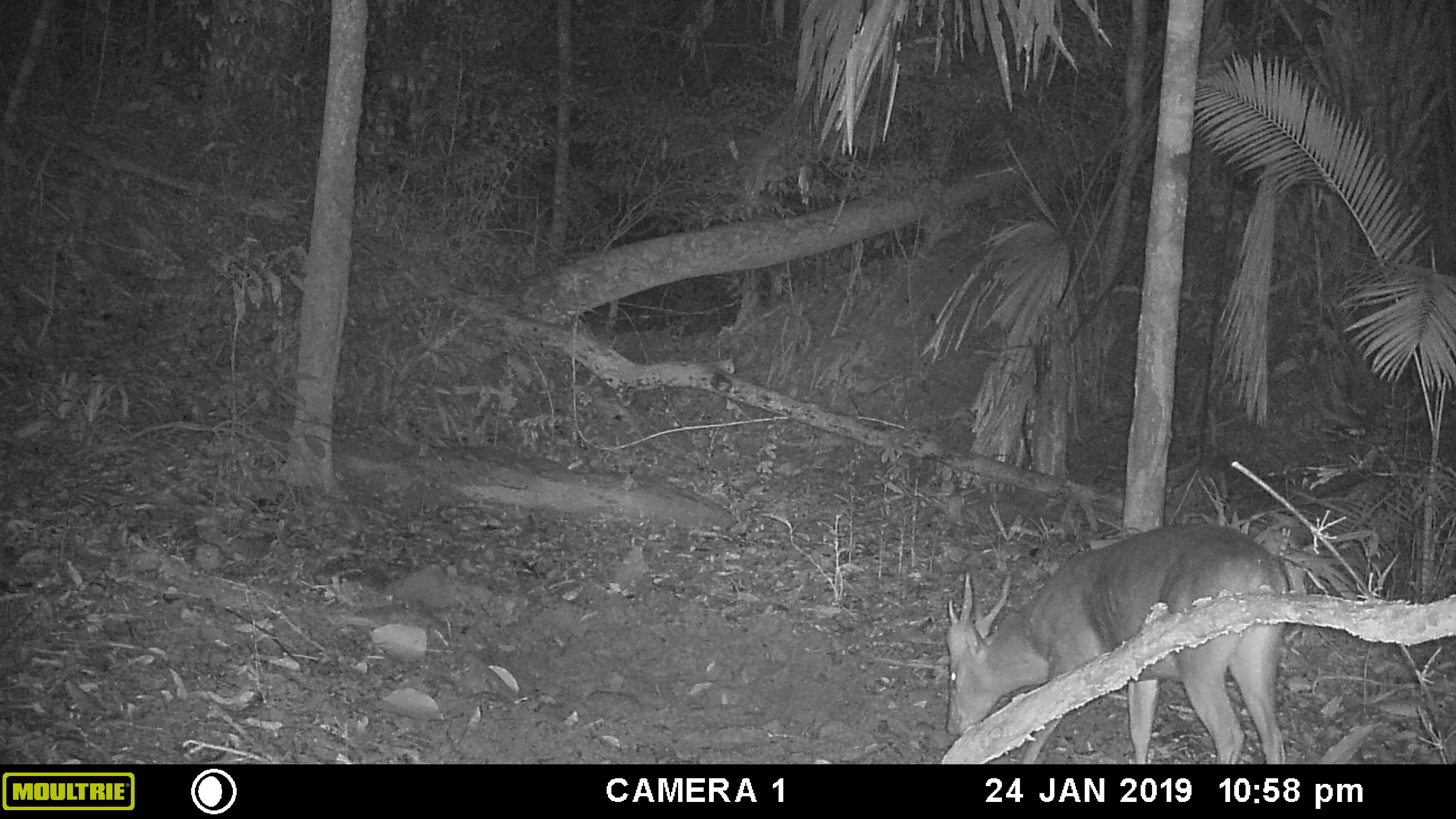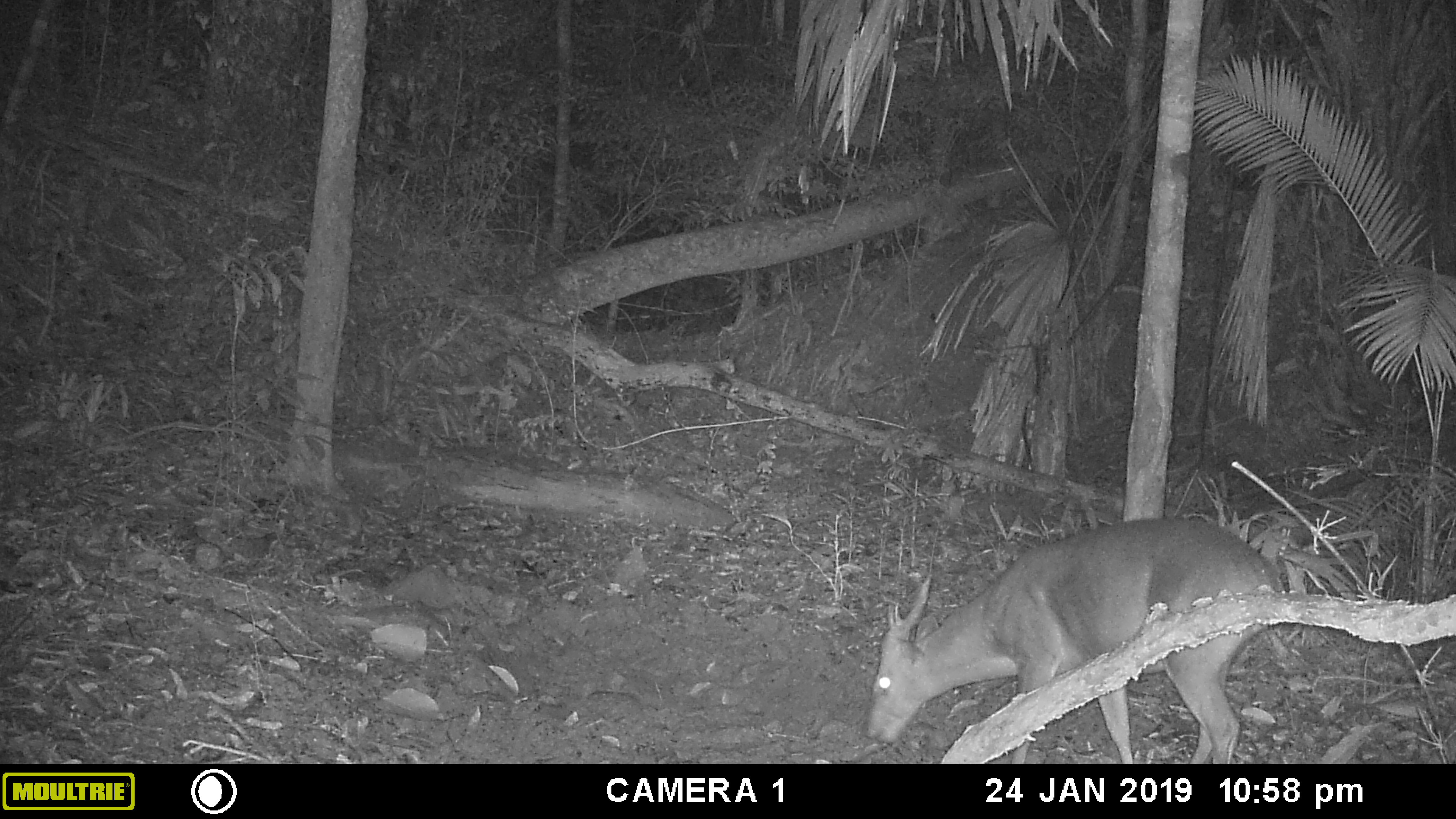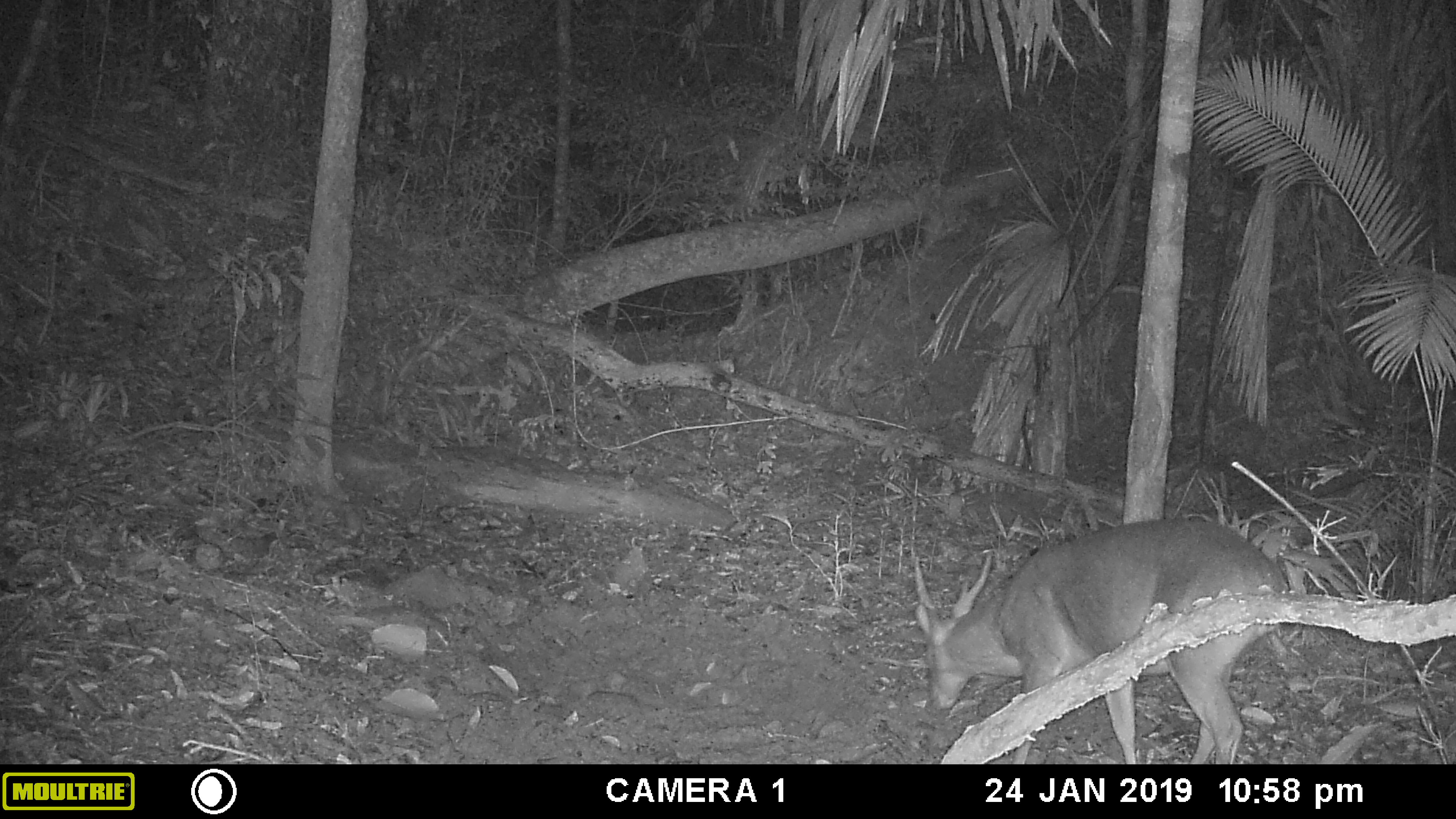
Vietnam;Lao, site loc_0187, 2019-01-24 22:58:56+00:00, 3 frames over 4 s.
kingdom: Animalia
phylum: Chordata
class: Mammalia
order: Artiodactyla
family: Cervidae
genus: Muntiacus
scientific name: Muntiacus vuquangensis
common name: large-antlered muntjac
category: large antlered muntjac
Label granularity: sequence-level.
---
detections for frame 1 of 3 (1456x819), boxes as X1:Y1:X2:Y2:
large antlered muntjac: 947:523:1287:764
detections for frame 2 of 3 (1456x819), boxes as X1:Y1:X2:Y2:
large antlered muntjac: 865:517:1285:764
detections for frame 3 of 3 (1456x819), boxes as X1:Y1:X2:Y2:
large antlered muntjac: 910:517:1289:764